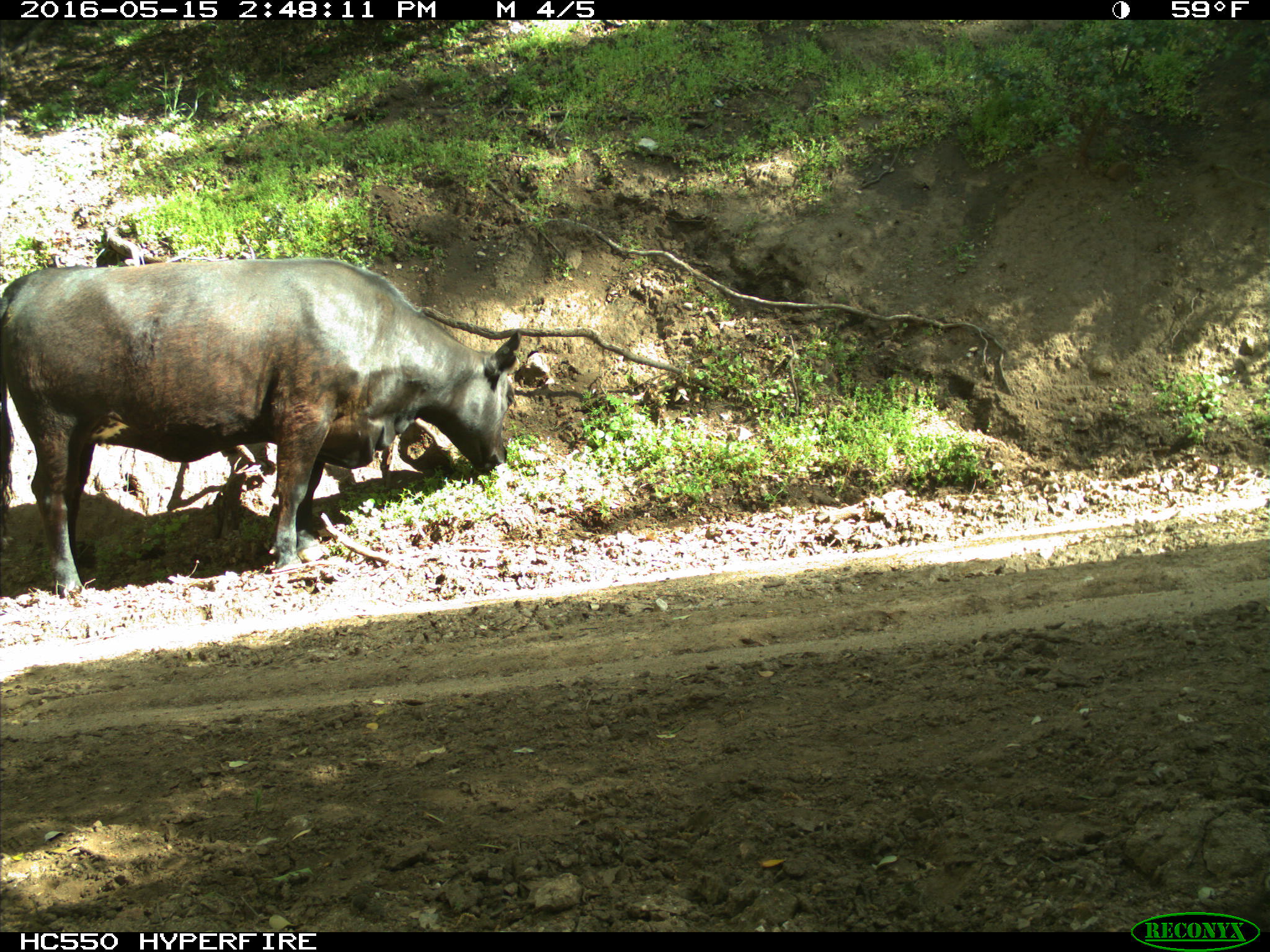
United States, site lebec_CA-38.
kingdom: Animalia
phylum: Chordata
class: Mammalia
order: Artiodactyla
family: Bovidae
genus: Bos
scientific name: Bos taurus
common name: domestic cow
Bos taurus (domestic cow).